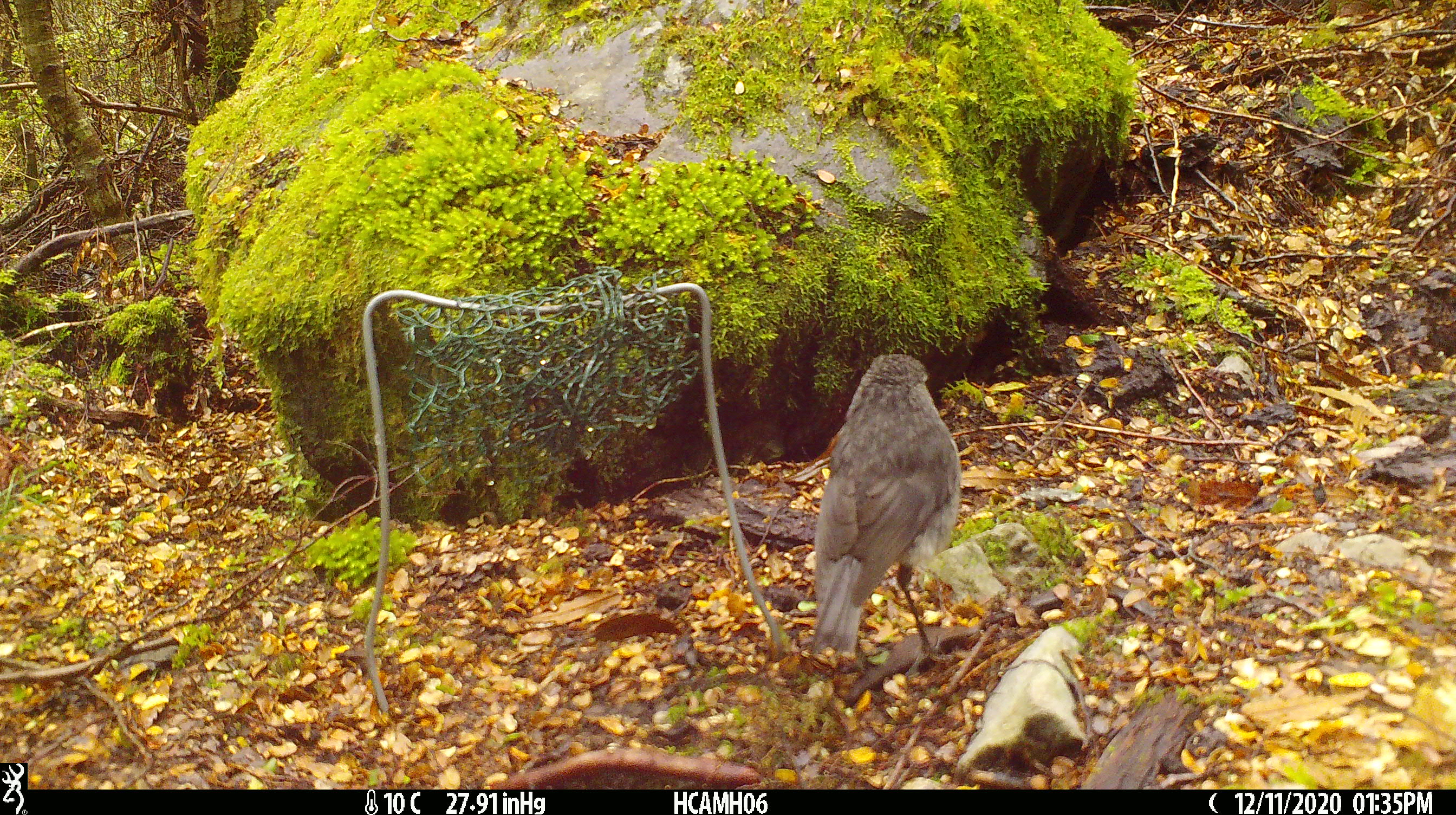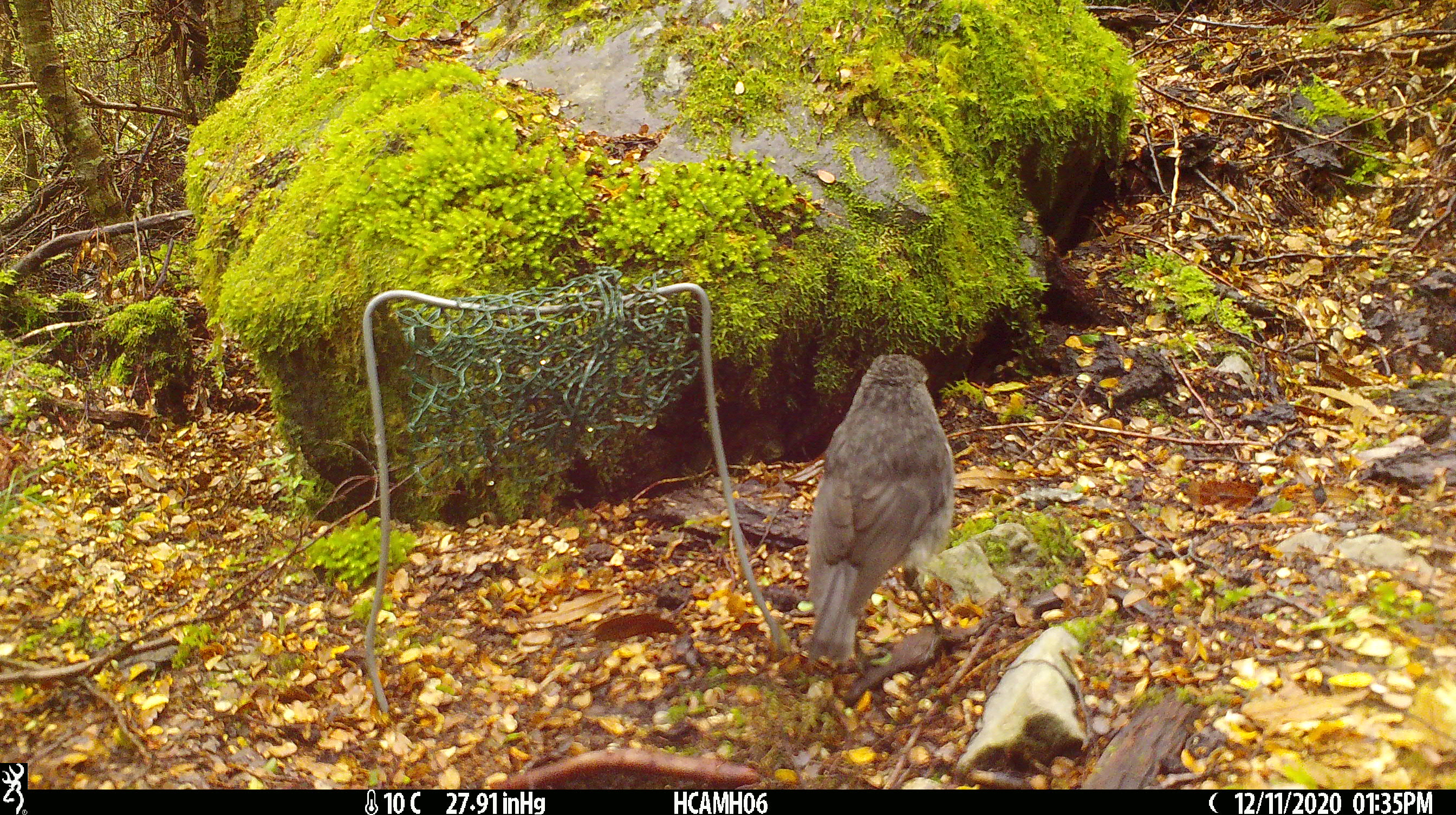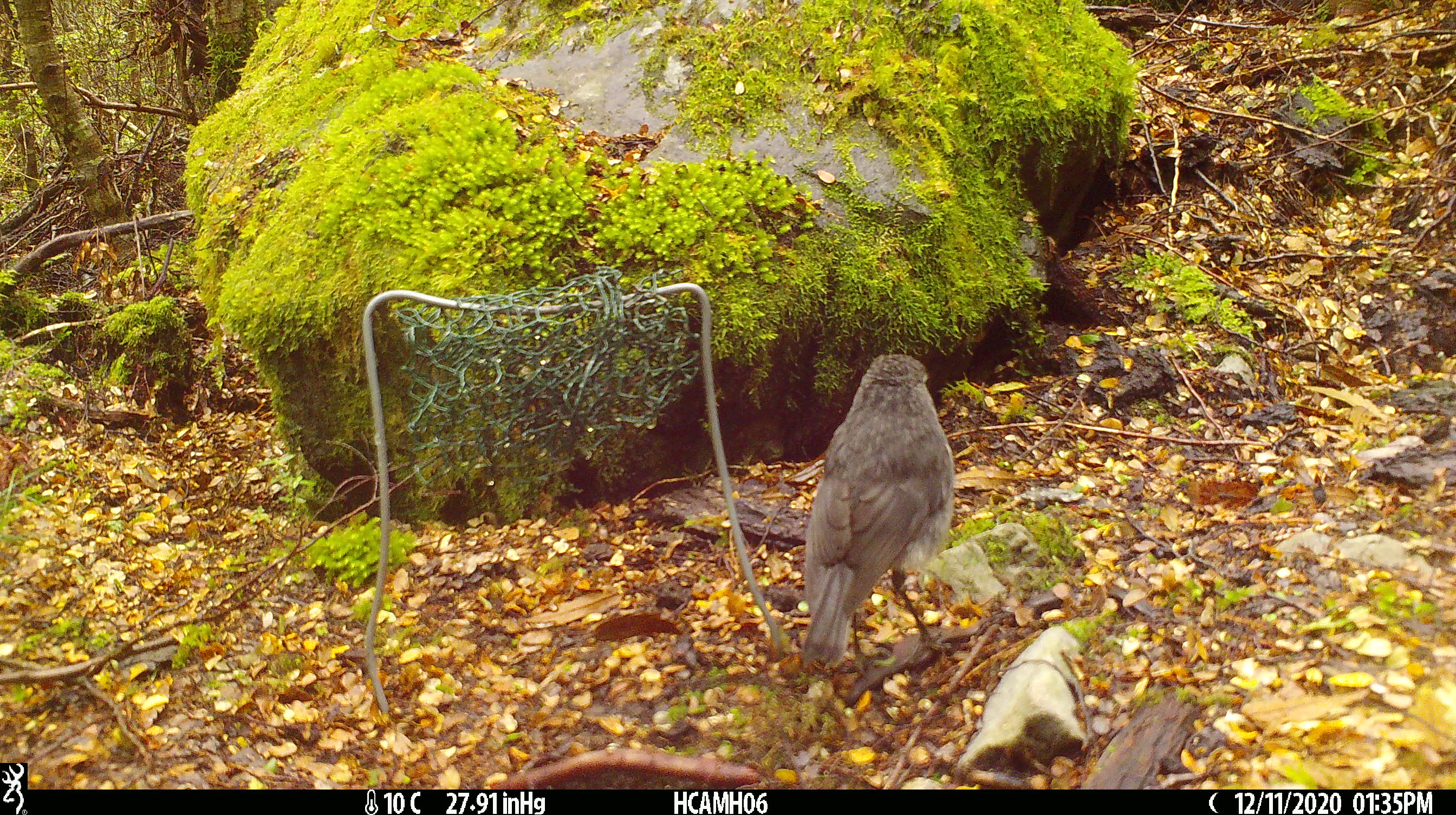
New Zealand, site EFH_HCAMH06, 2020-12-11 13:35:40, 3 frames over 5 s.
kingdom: Animalia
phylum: Chordata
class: Aves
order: Passeriformes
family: Petroicidae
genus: Petroica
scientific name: Petroica australis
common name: new zealand robin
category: robin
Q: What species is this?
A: Robin (new zealand robin) (Petroica australis).